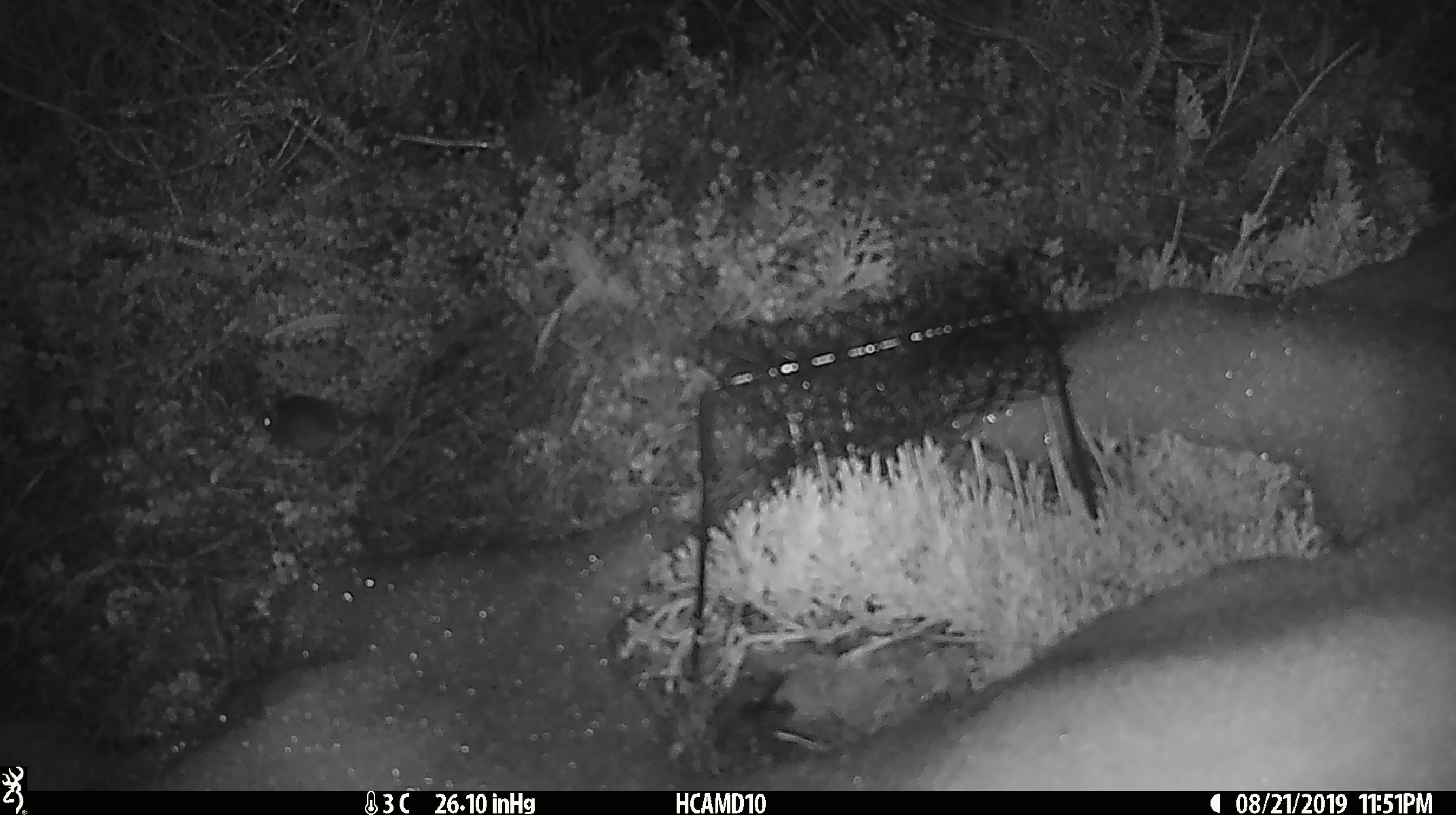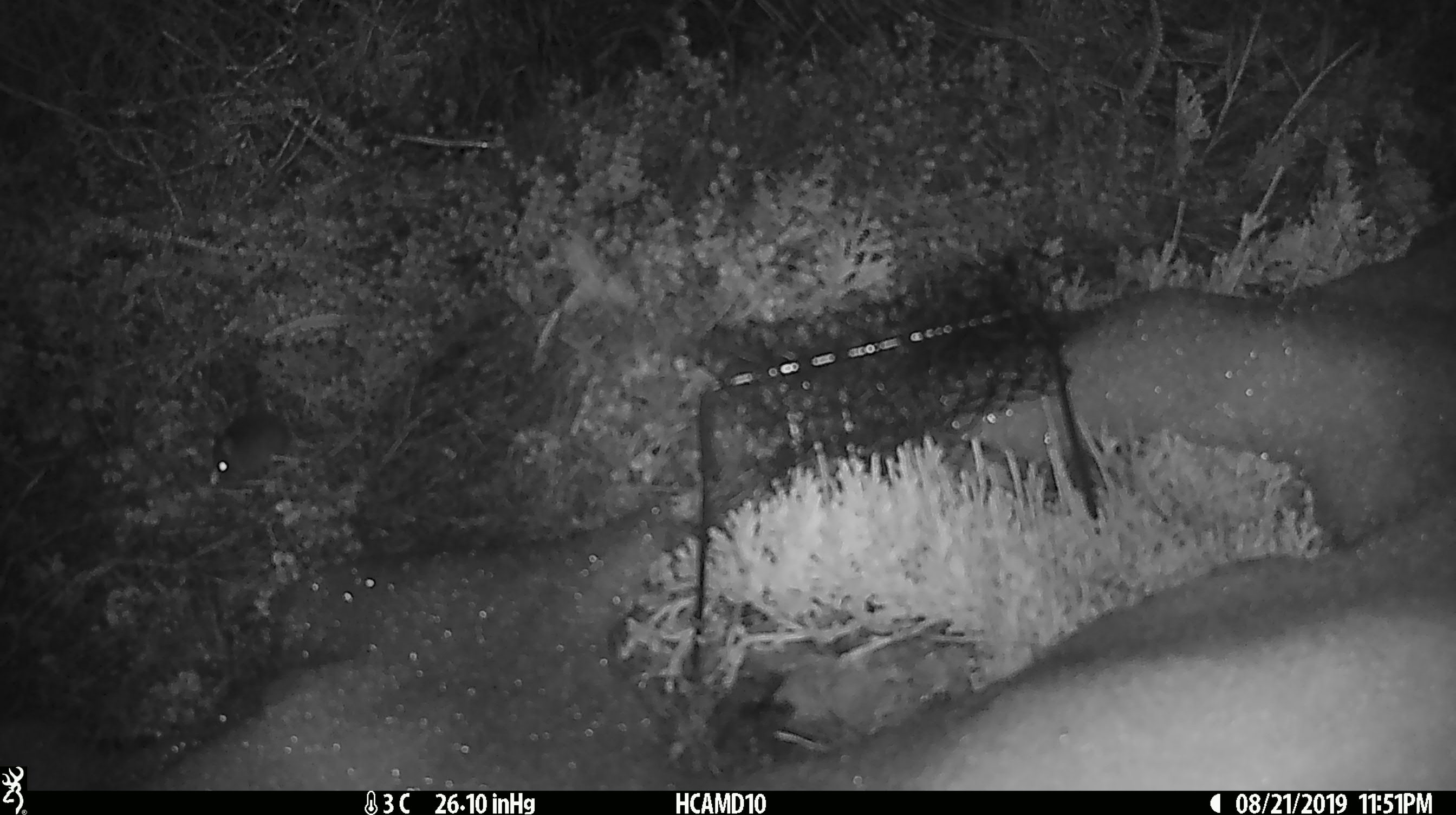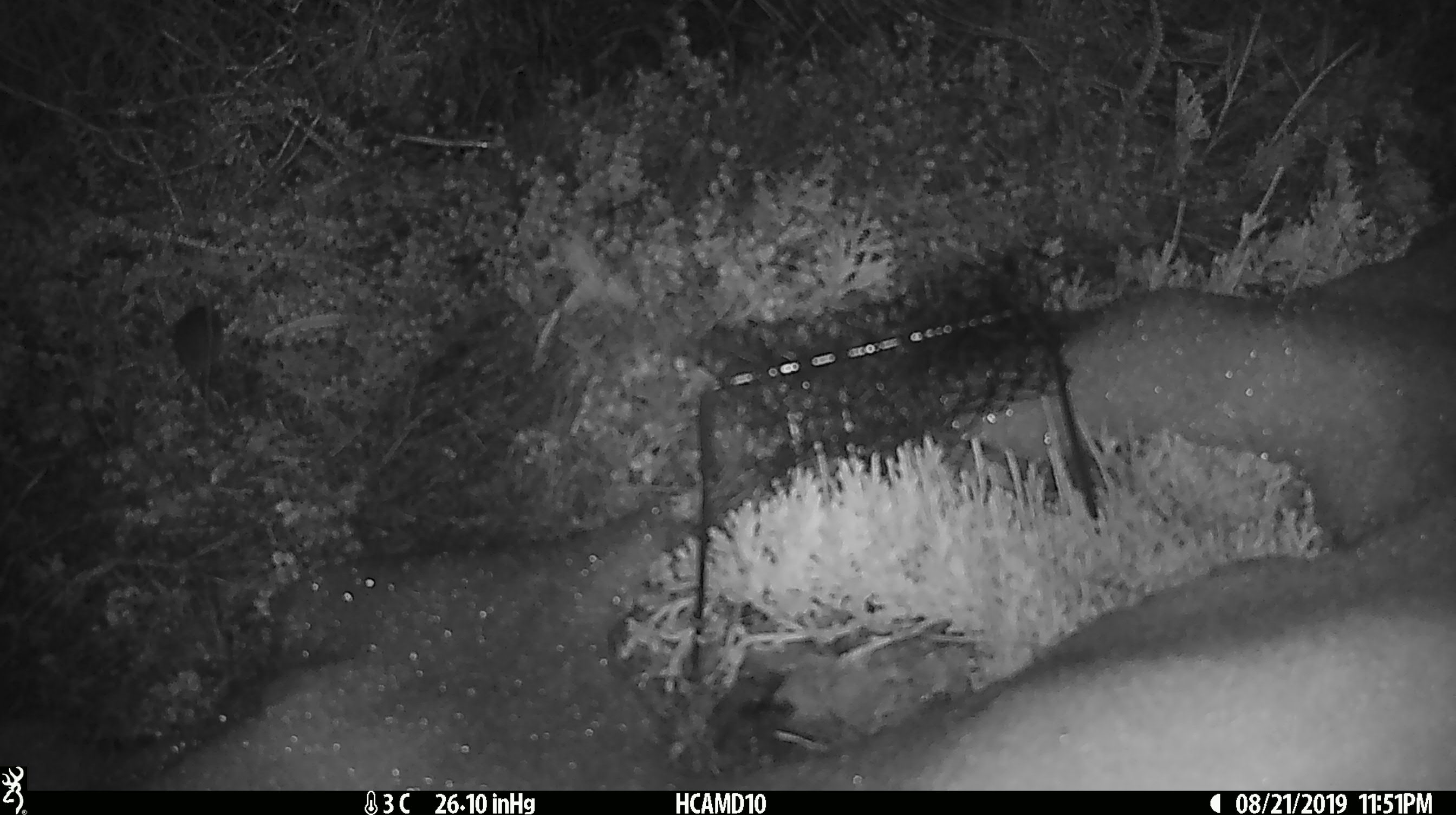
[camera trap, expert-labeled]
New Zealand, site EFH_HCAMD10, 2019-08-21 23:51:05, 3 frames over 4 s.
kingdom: Animalia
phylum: Chordata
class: Mammalia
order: Rodentia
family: Muridae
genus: Mus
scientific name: Mus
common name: mouse